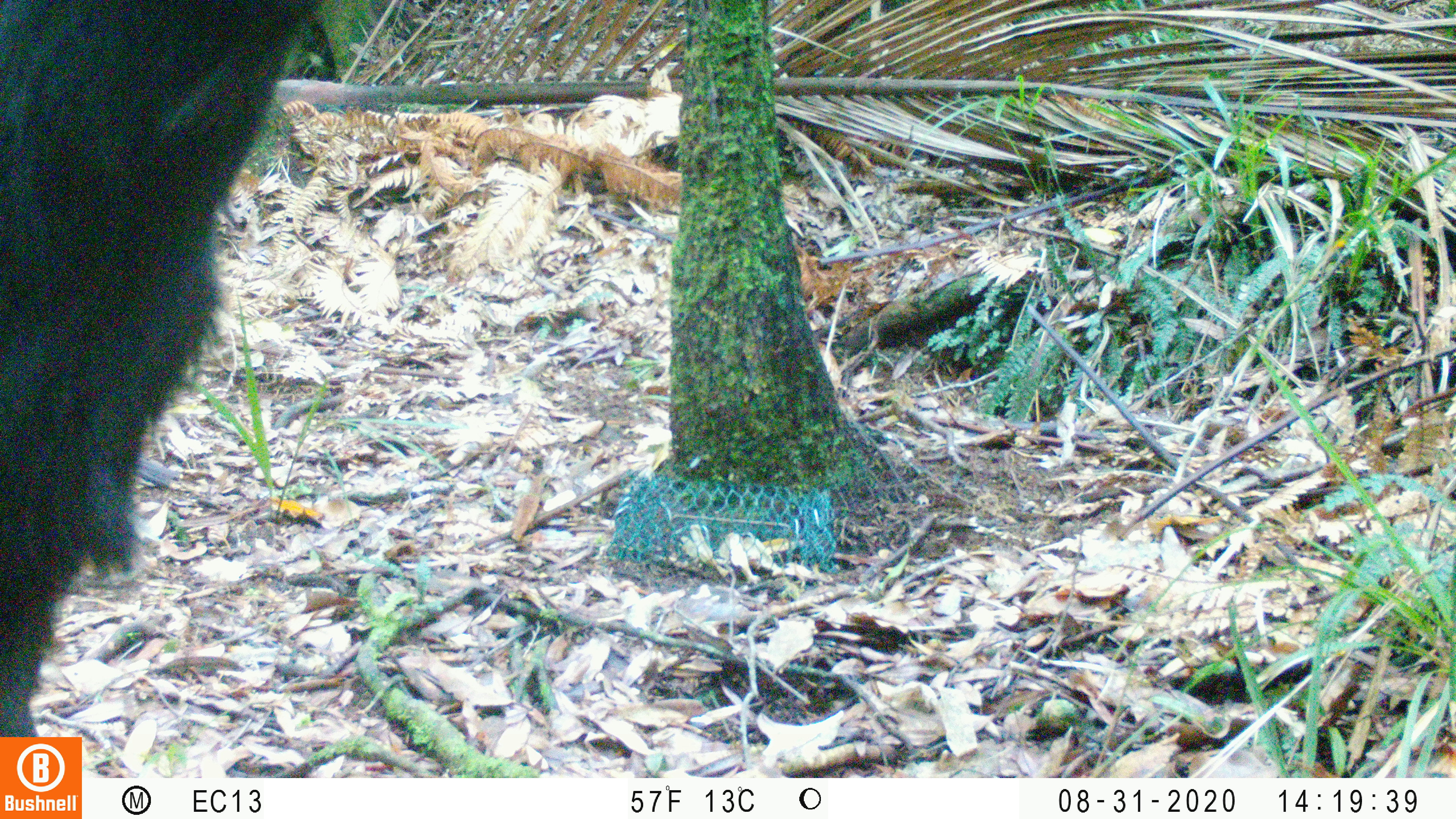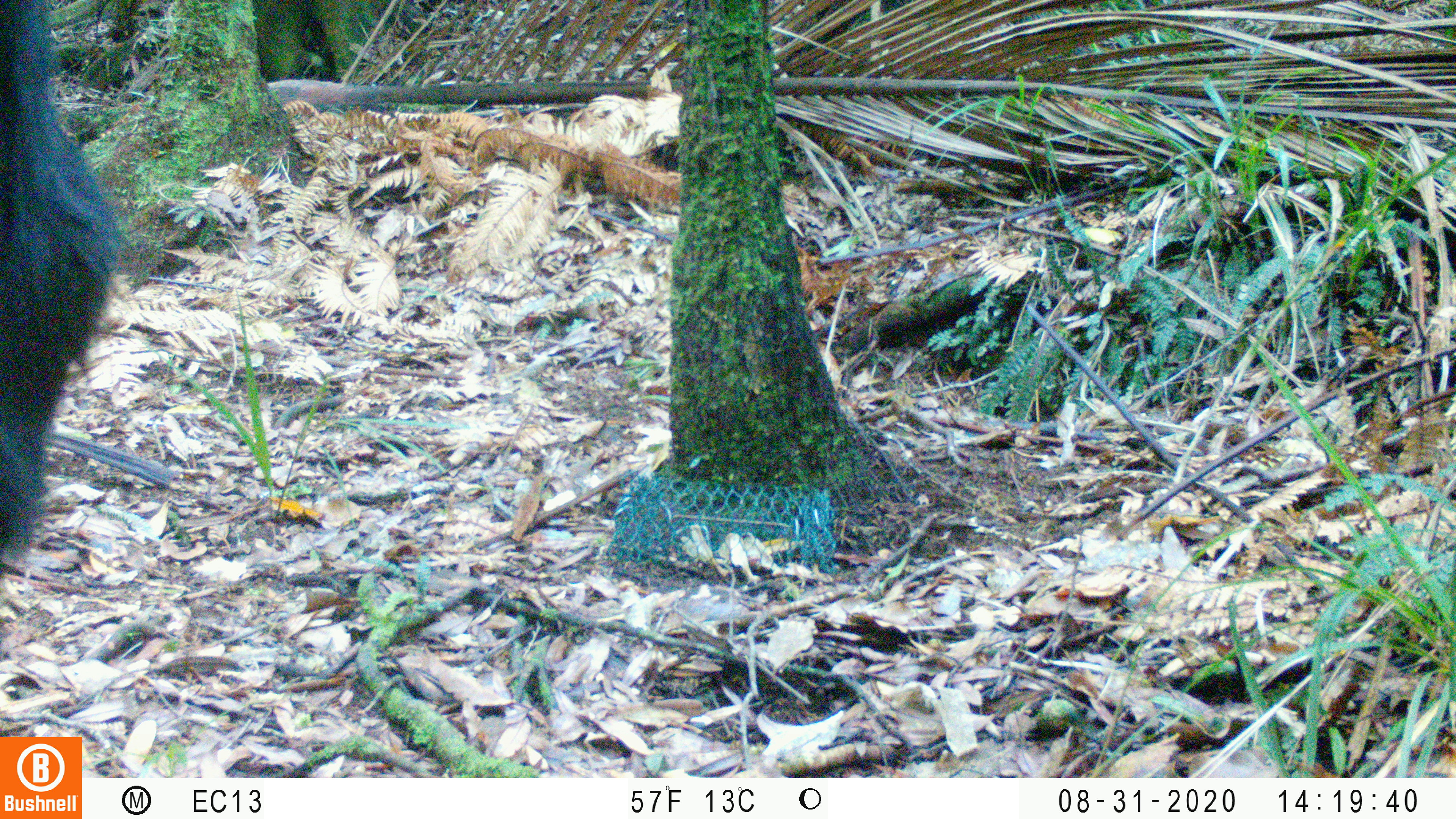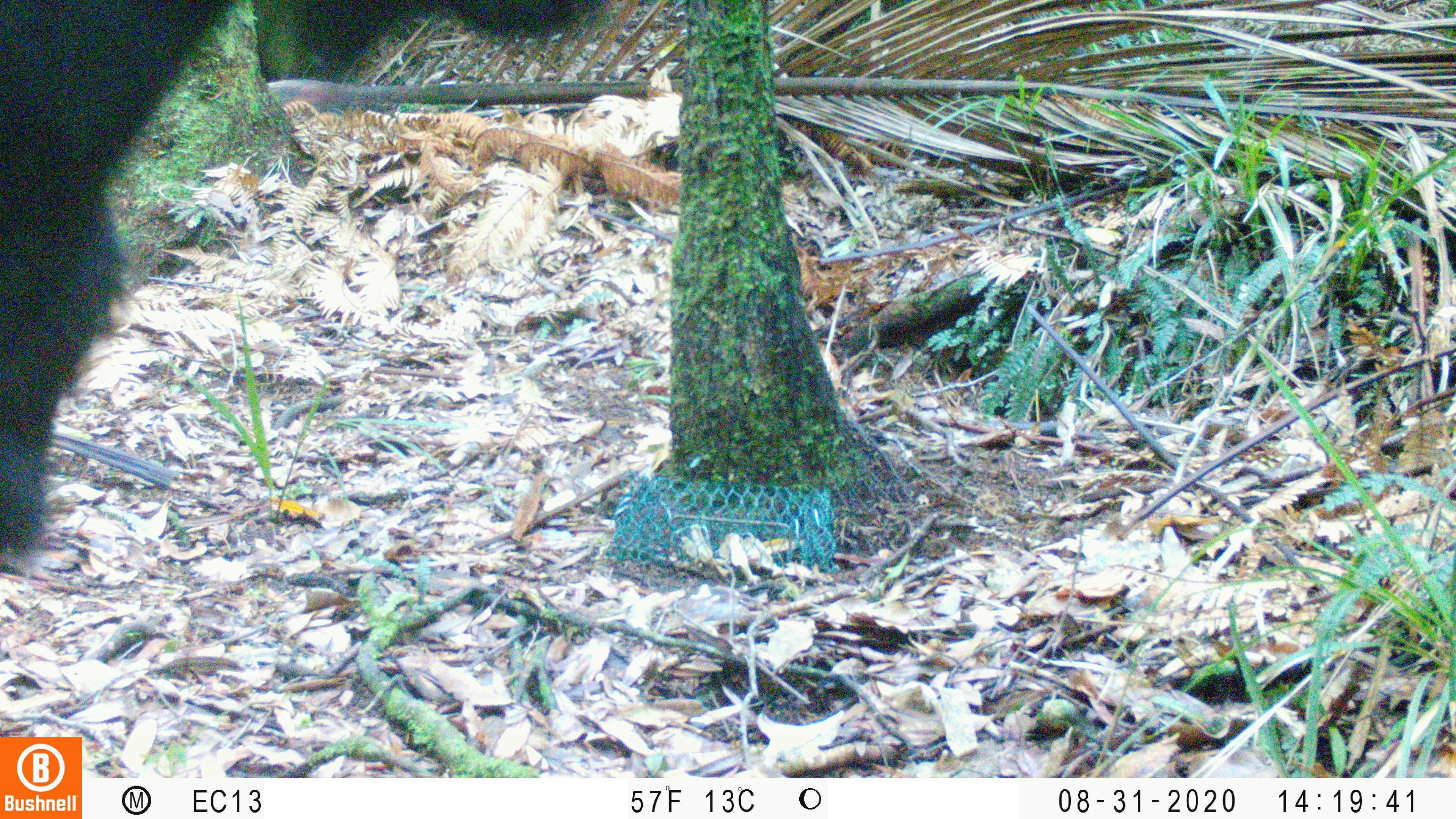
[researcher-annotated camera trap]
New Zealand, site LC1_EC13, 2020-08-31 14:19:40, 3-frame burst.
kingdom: Animalia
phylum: Chordata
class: Mammalia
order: Artiodactyla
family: Bovidae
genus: Capra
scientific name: Capra hircus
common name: goat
Goat (Capra hircus).